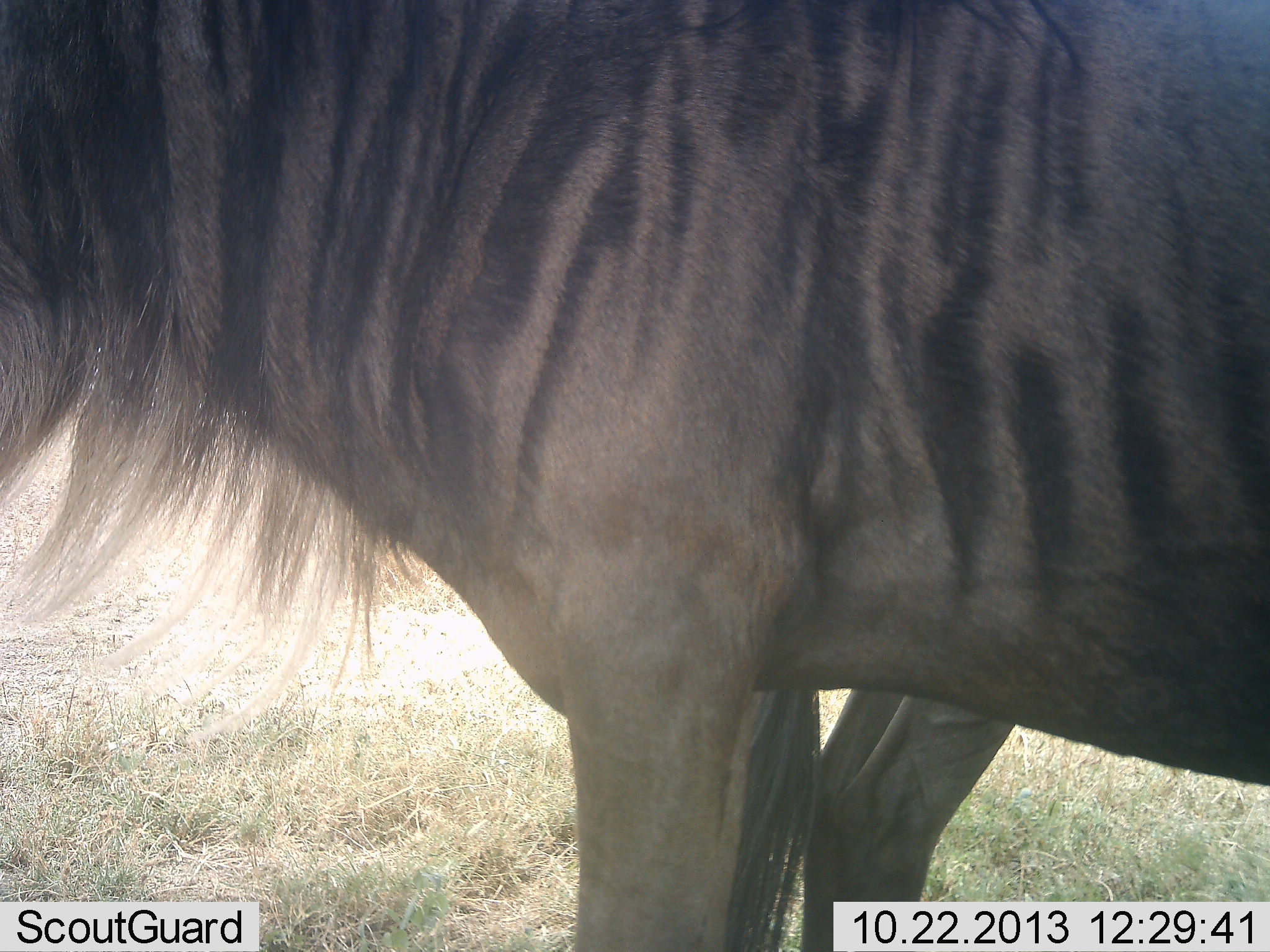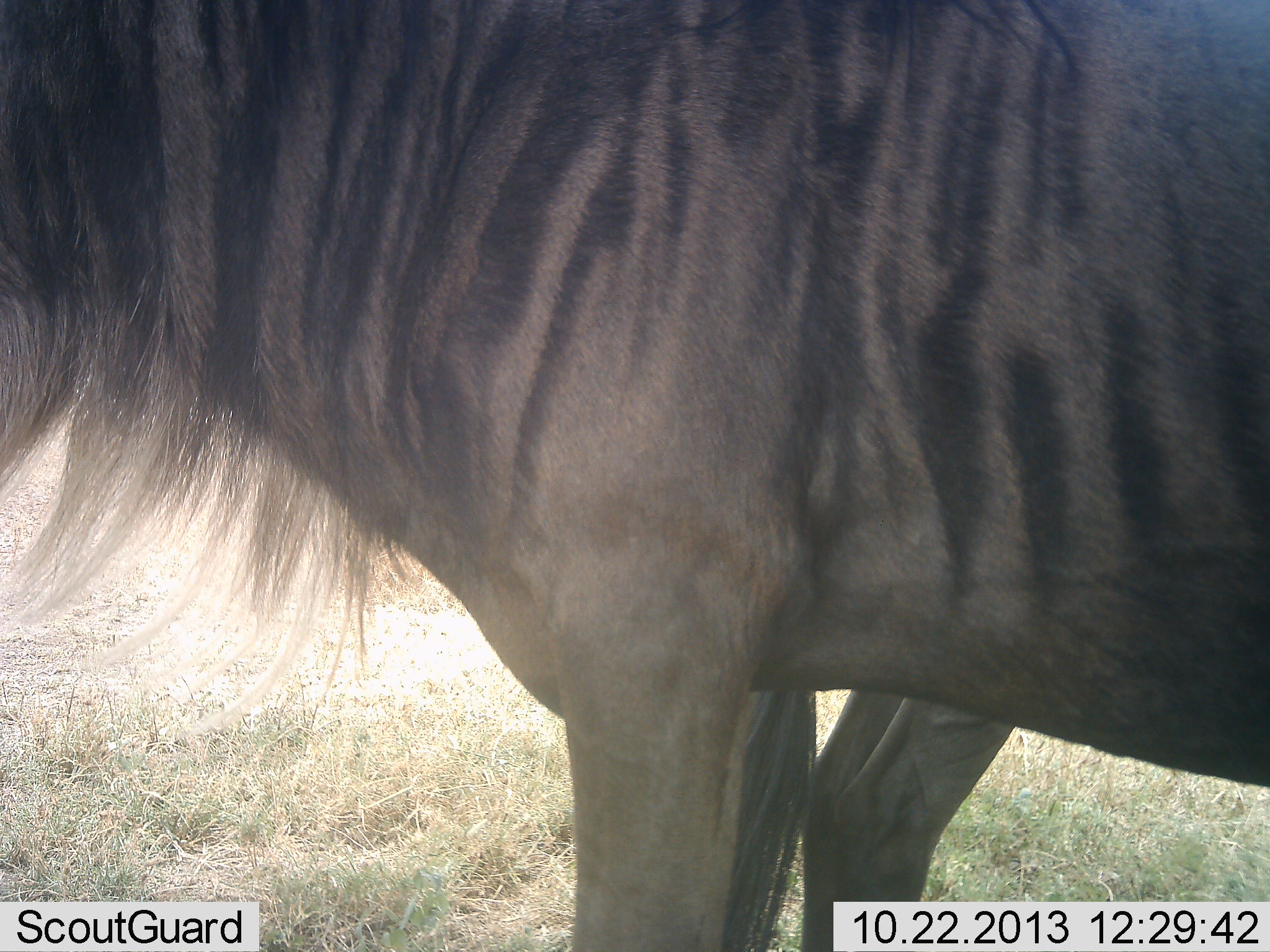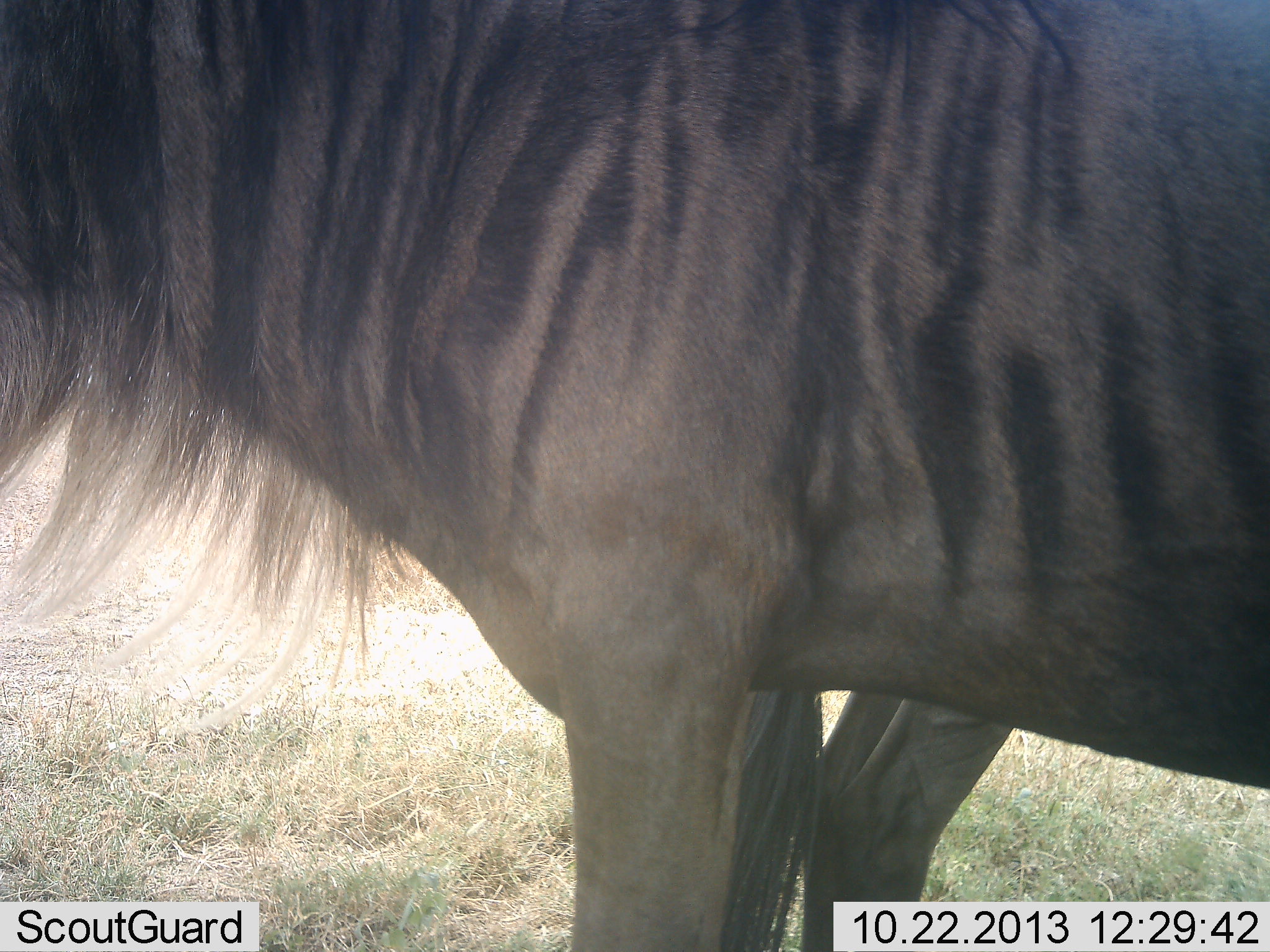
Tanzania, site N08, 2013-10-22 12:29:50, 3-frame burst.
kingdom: Animalia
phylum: Chordata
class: Mammalia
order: Artiodactyla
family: Bovidae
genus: Connochaetes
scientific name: Connochaetes taurinus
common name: blue wildebeest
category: wildebeest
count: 2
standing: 88%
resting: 0%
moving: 12%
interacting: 0%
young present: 6%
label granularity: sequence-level